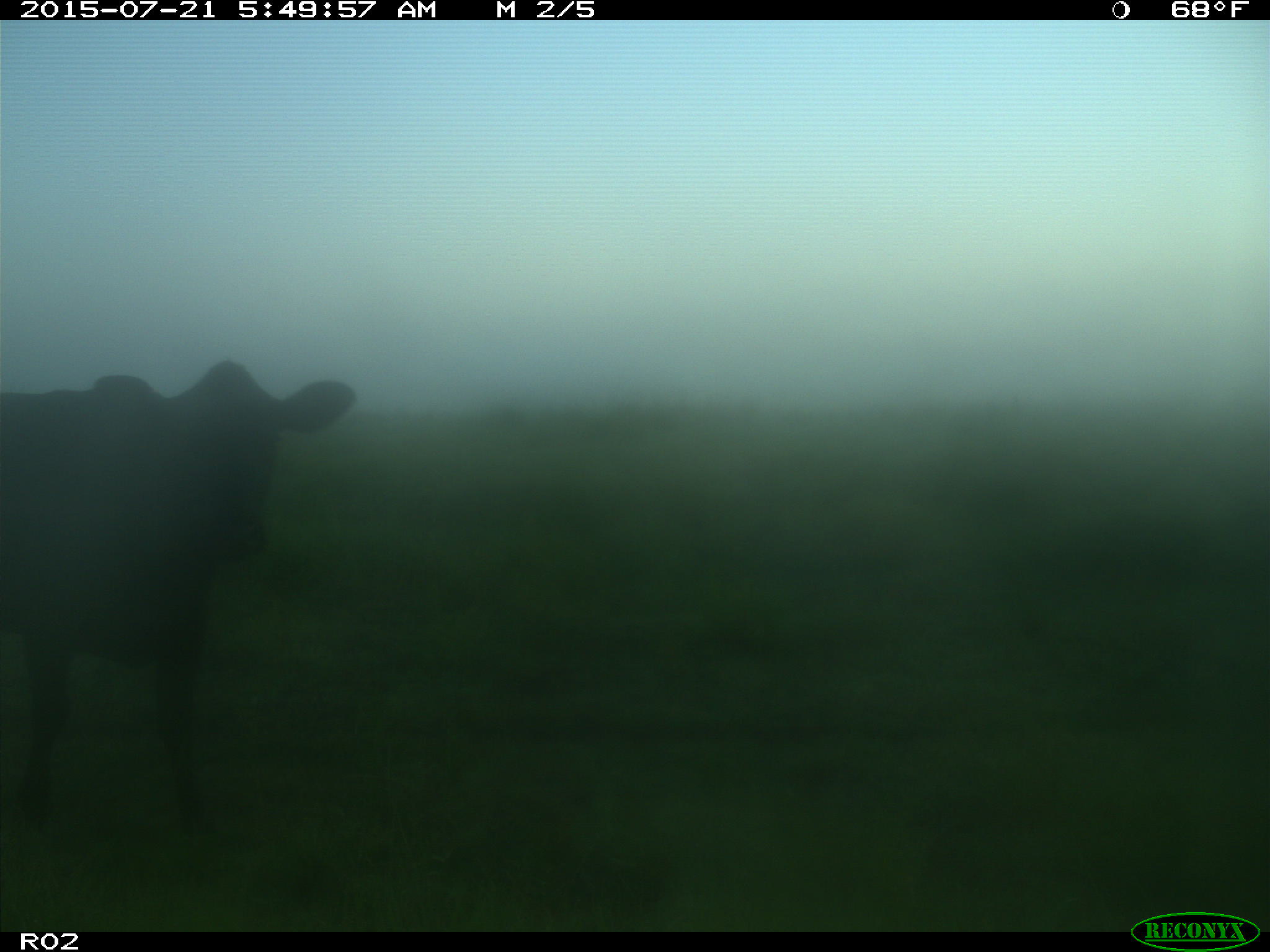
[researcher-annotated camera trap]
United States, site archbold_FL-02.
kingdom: Animalia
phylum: Chordata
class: Mammalia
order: Artiodactyla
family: Bovidae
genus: Bos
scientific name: Bos taurus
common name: domestic cow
Bos taurus (domestic cow).